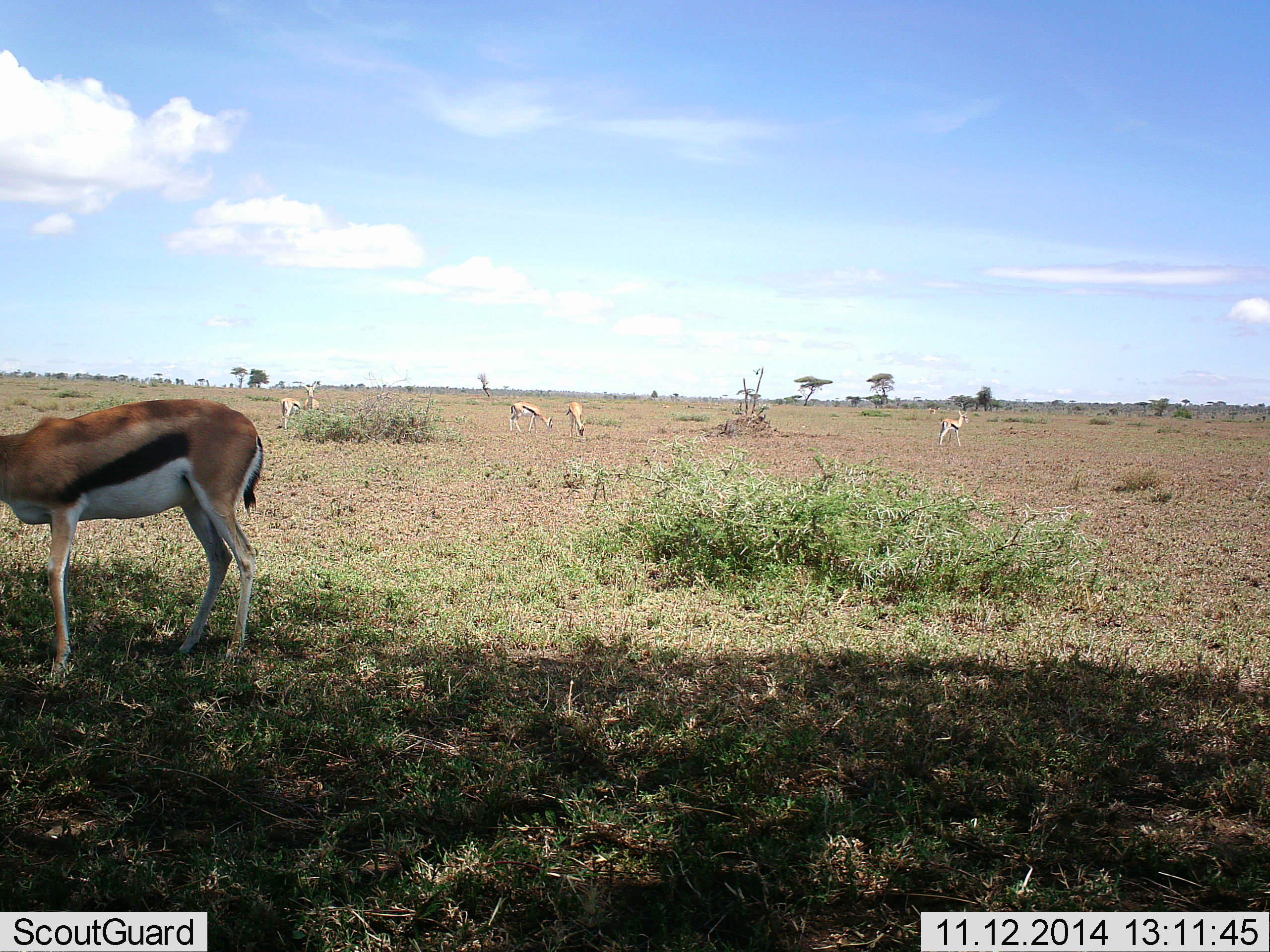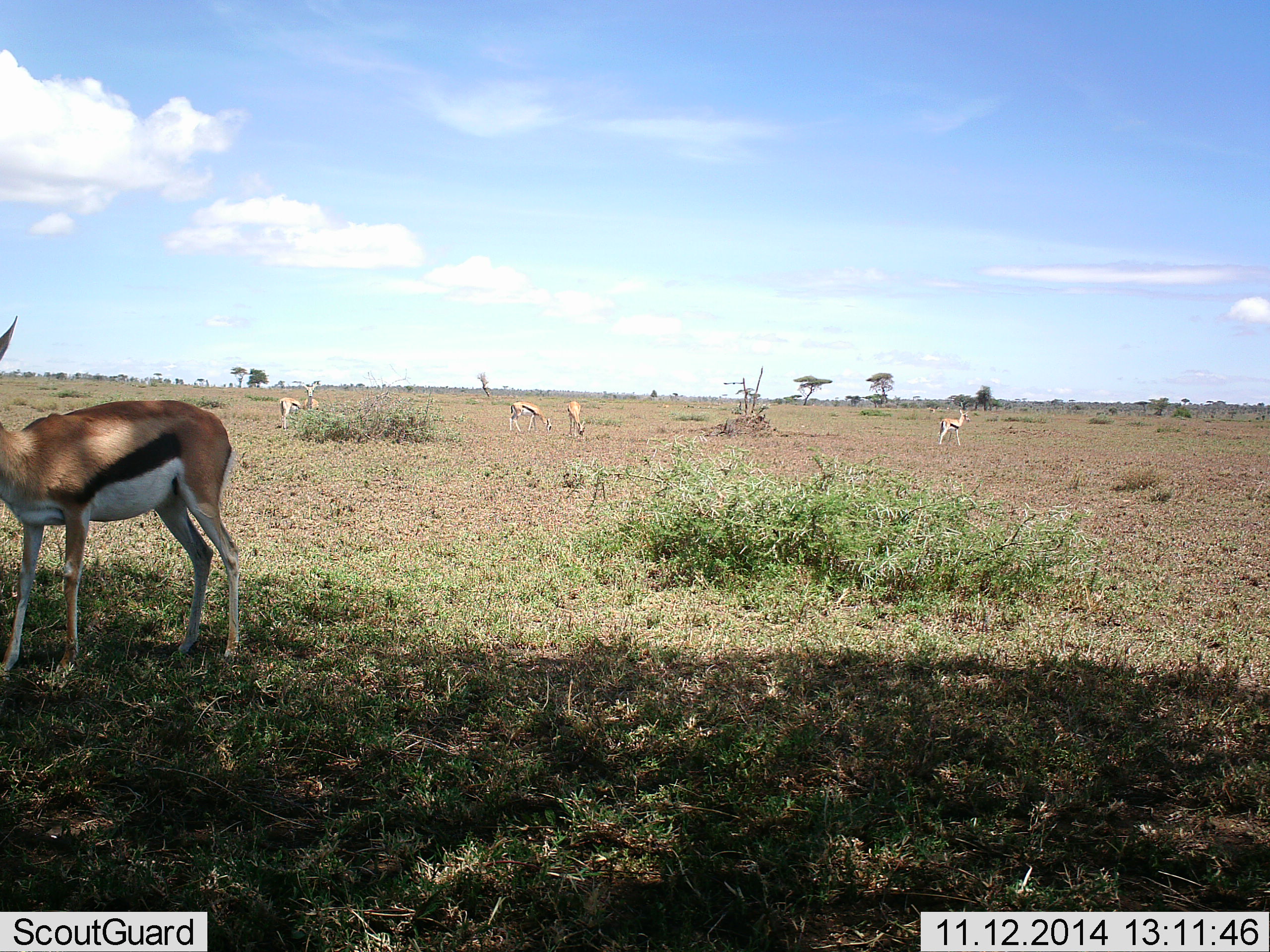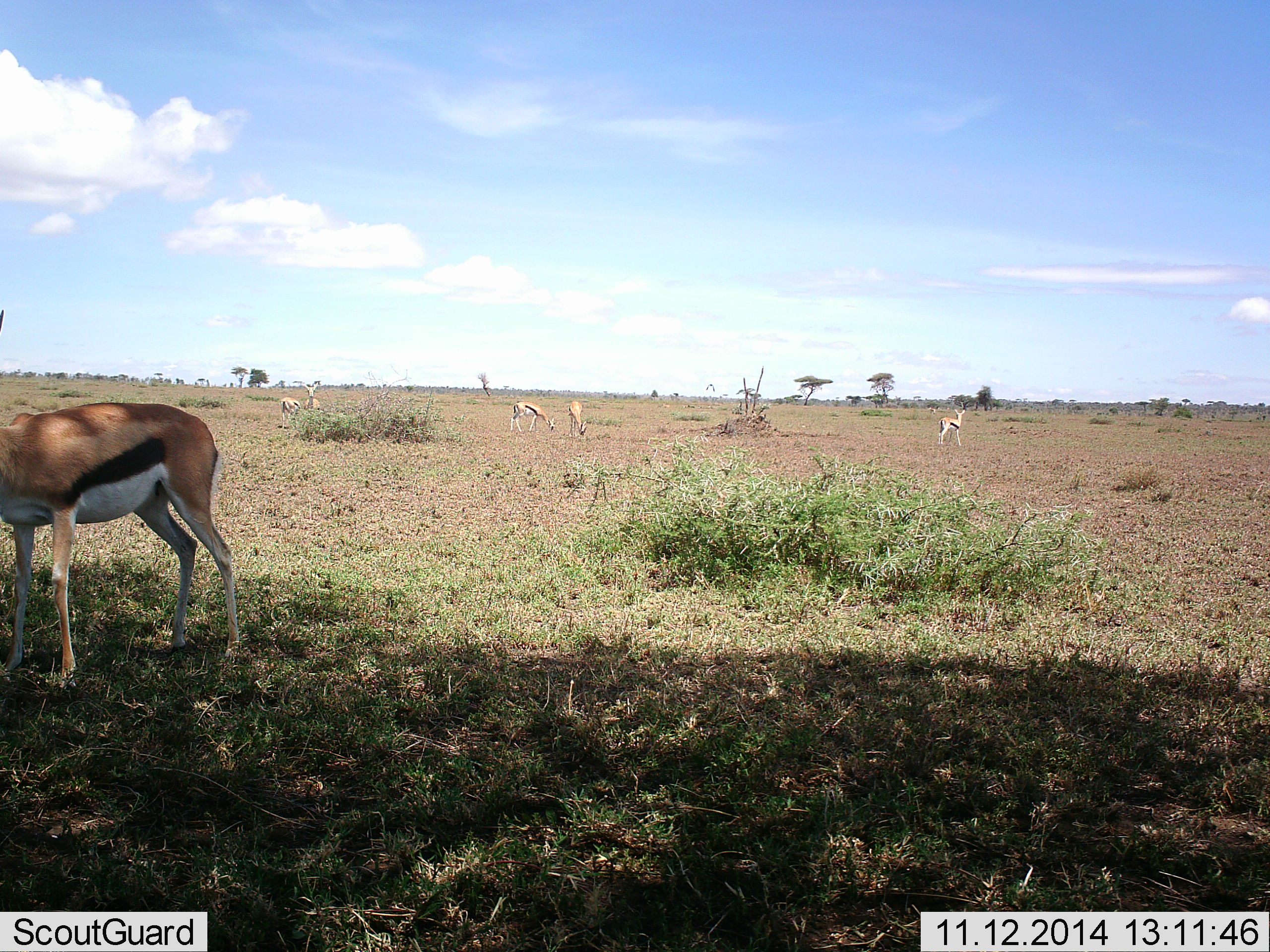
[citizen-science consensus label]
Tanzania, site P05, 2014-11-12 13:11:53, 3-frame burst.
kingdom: Animalia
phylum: Chordata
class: Mammalia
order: Artiodactyla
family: Bovidae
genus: Eudorcas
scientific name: Eudorcas thomsonii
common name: thomson's gazelle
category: gazellethomsons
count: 5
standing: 82%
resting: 9%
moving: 9%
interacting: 0%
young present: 0%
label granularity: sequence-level